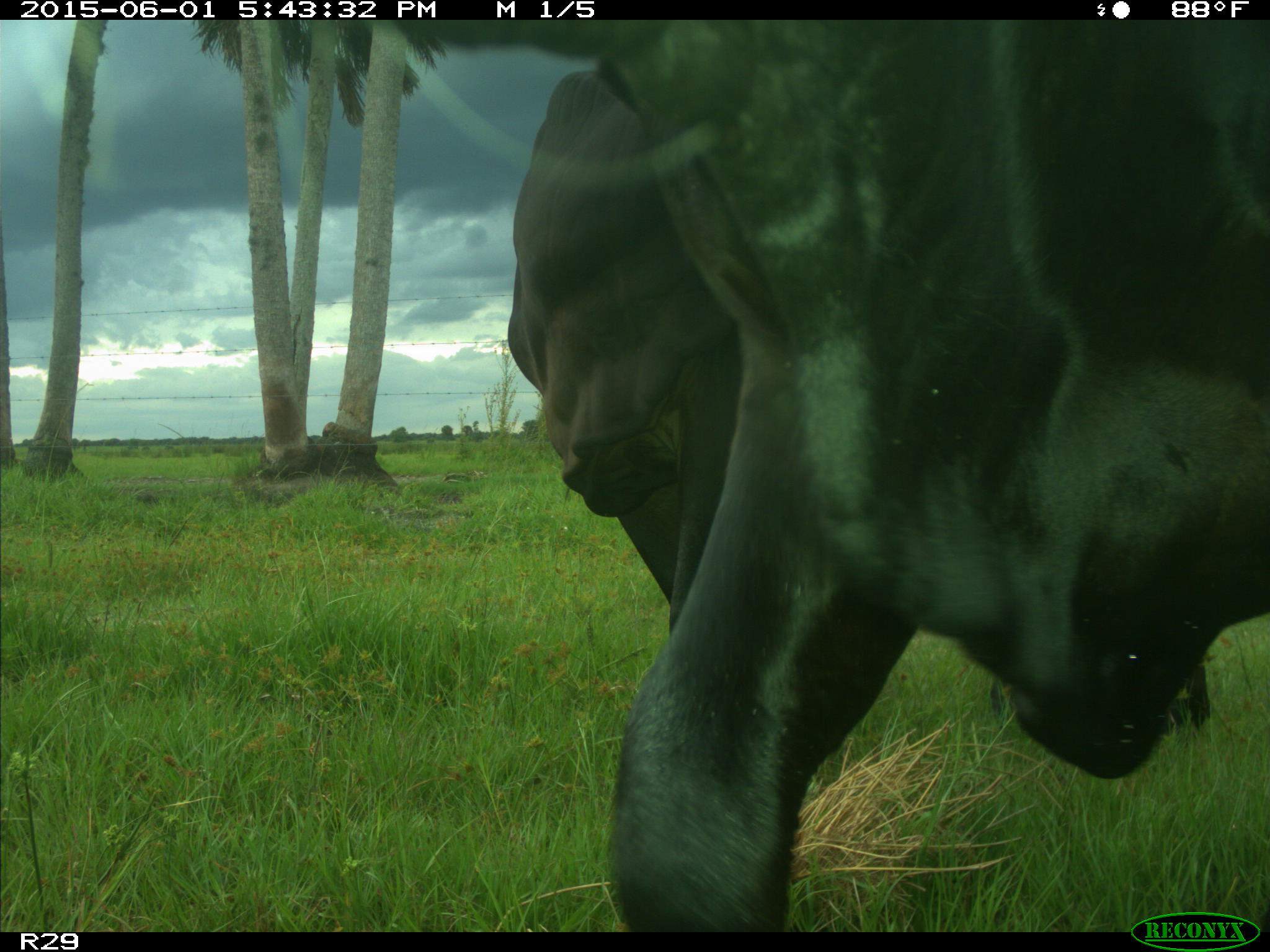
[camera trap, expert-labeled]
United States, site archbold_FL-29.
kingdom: Animalia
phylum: Chordata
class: Mammalia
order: Artiodactyla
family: Bovidae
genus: Bos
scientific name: Bos taurus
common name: domestic cow